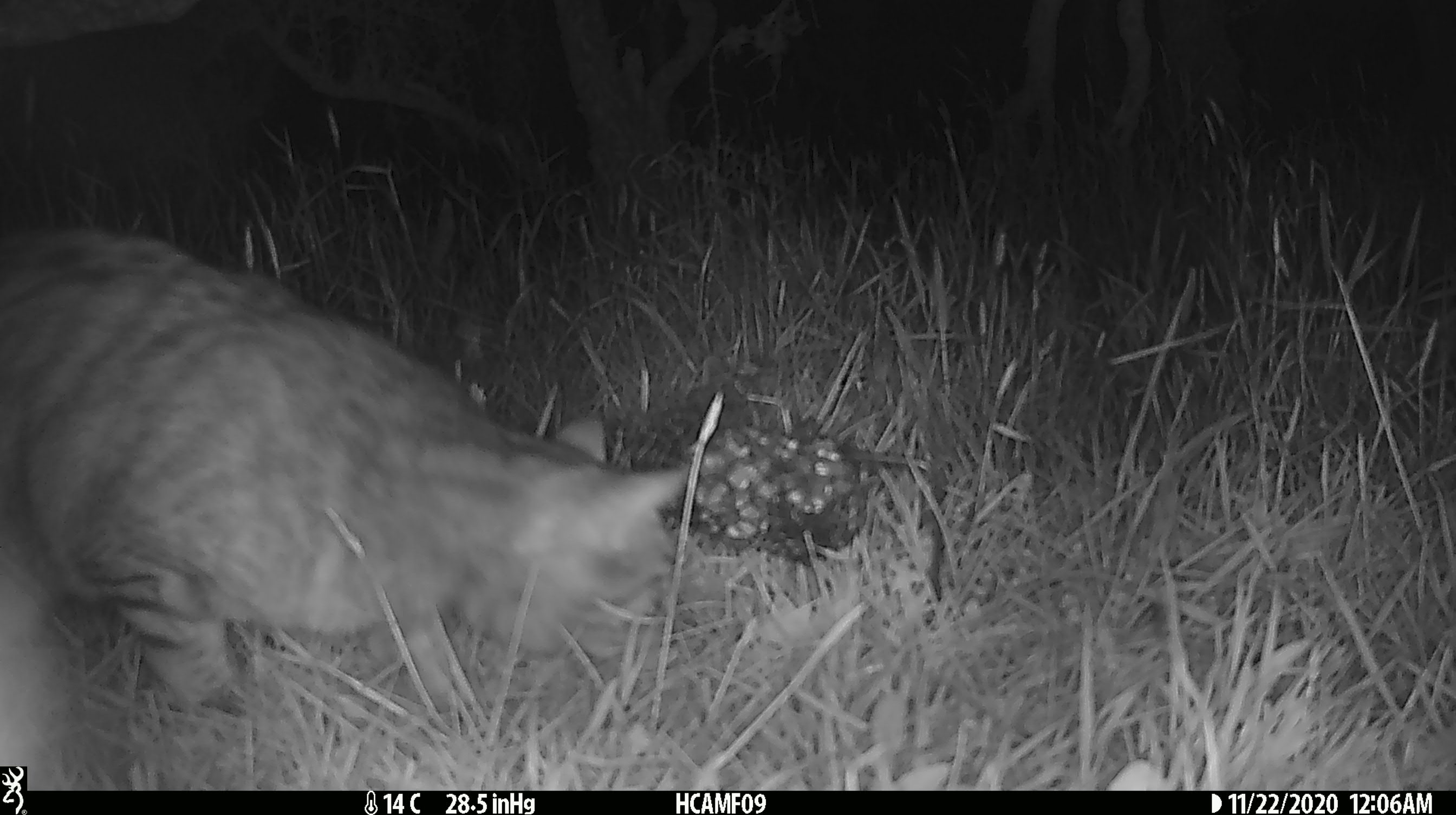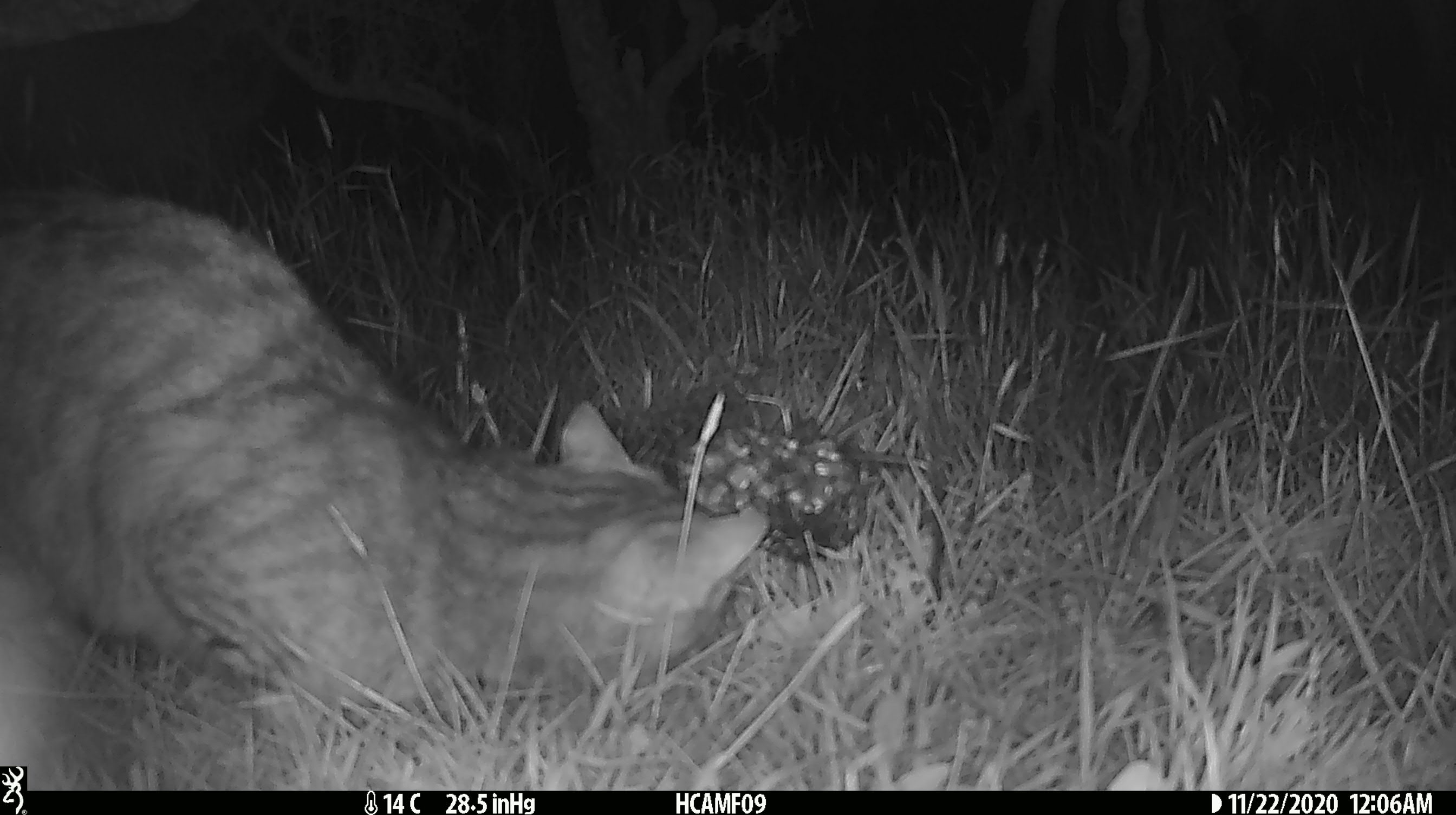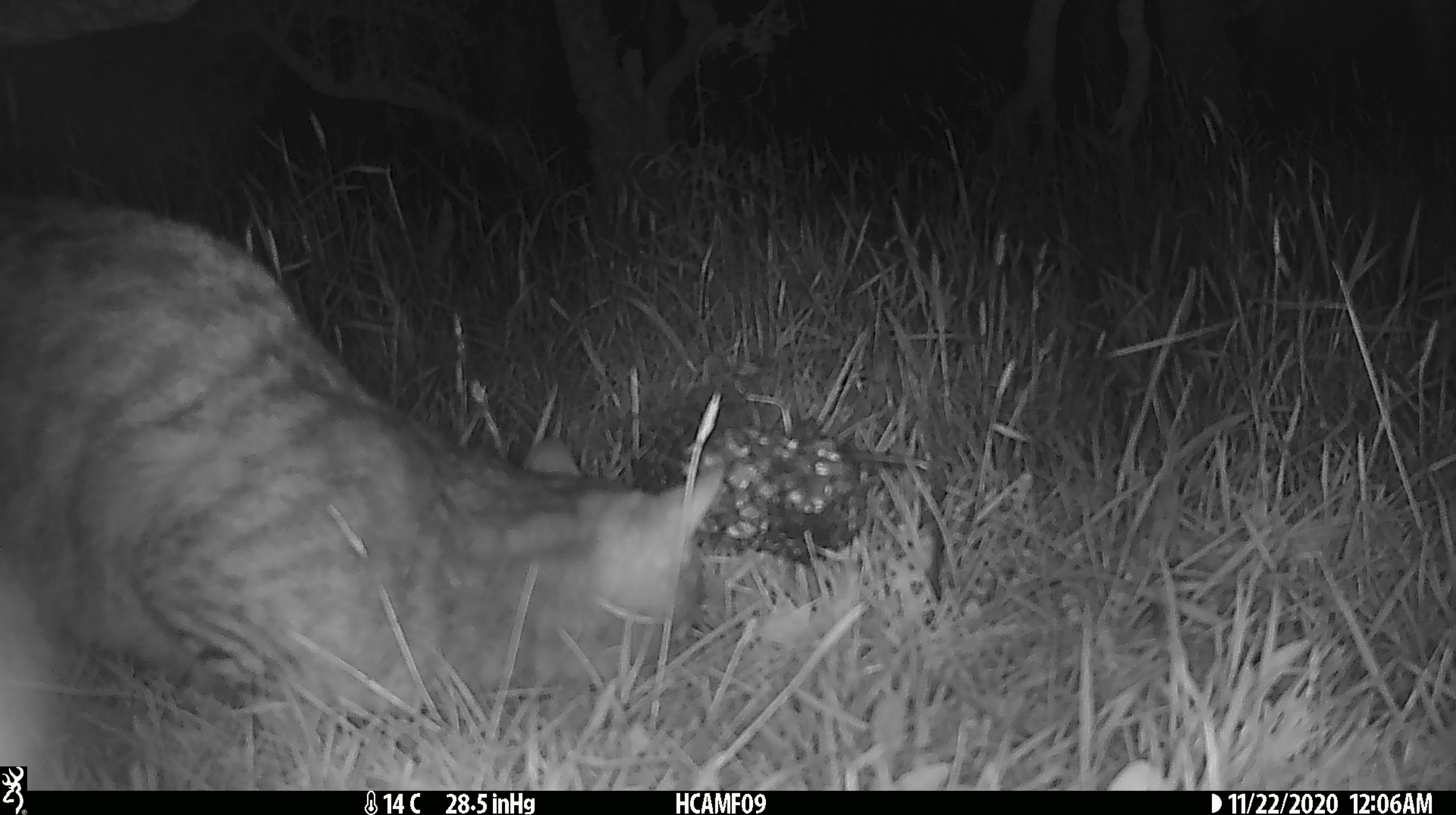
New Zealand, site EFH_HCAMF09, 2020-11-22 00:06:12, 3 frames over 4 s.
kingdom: Animalia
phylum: Chordata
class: Mammalia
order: Carnivora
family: Felidae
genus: Felis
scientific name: Felis catus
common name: domestic cat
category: cat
Cat (domestic cat) (Felis catus).